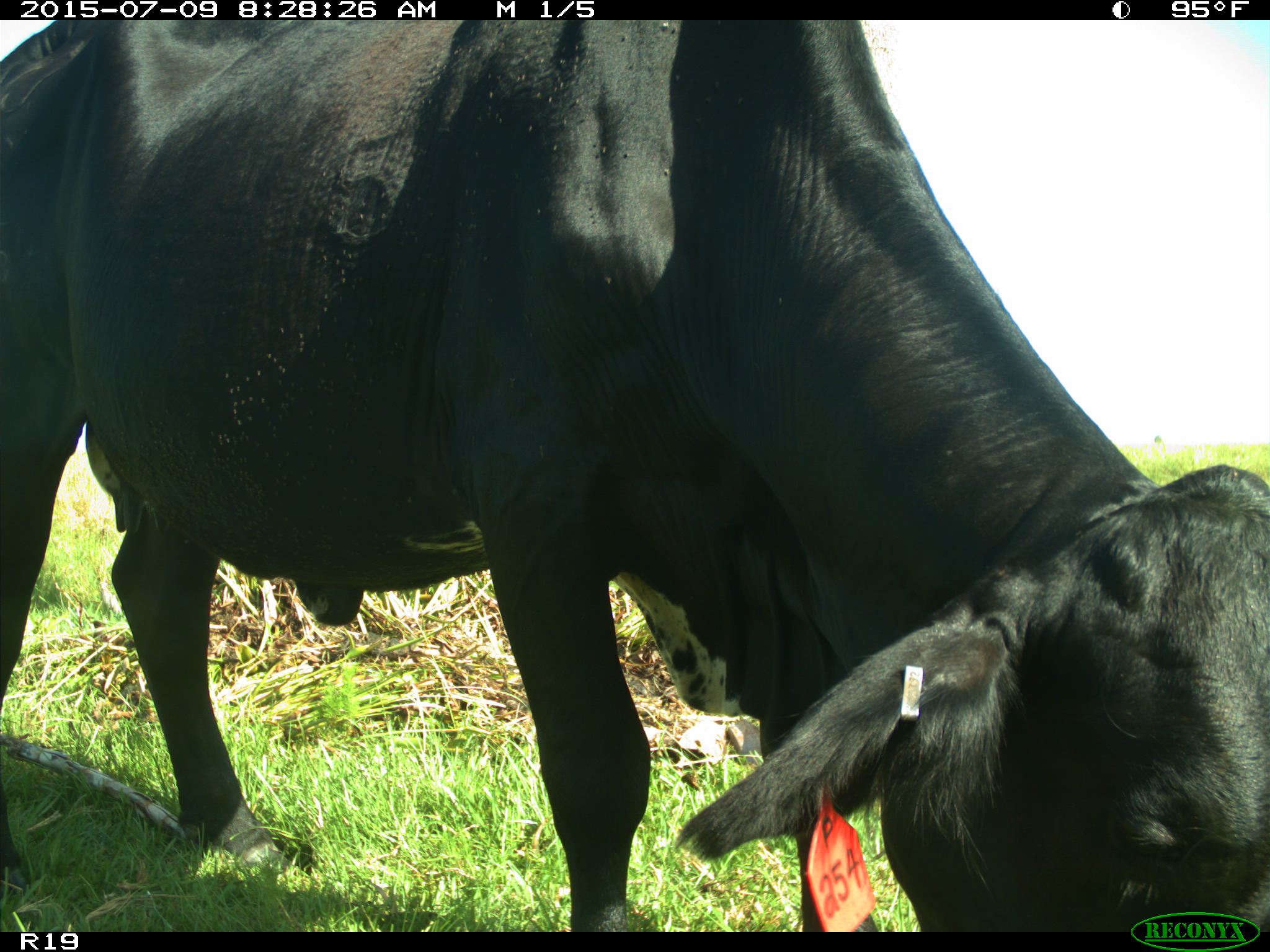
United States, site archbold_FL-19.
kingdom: Animalia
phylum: Chordata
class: Mammalia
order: Artiodactyla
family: Bovidae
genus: Bos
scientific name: Bos taurus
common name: domestic cow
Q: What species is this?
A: Bos taurus (domestic cow).